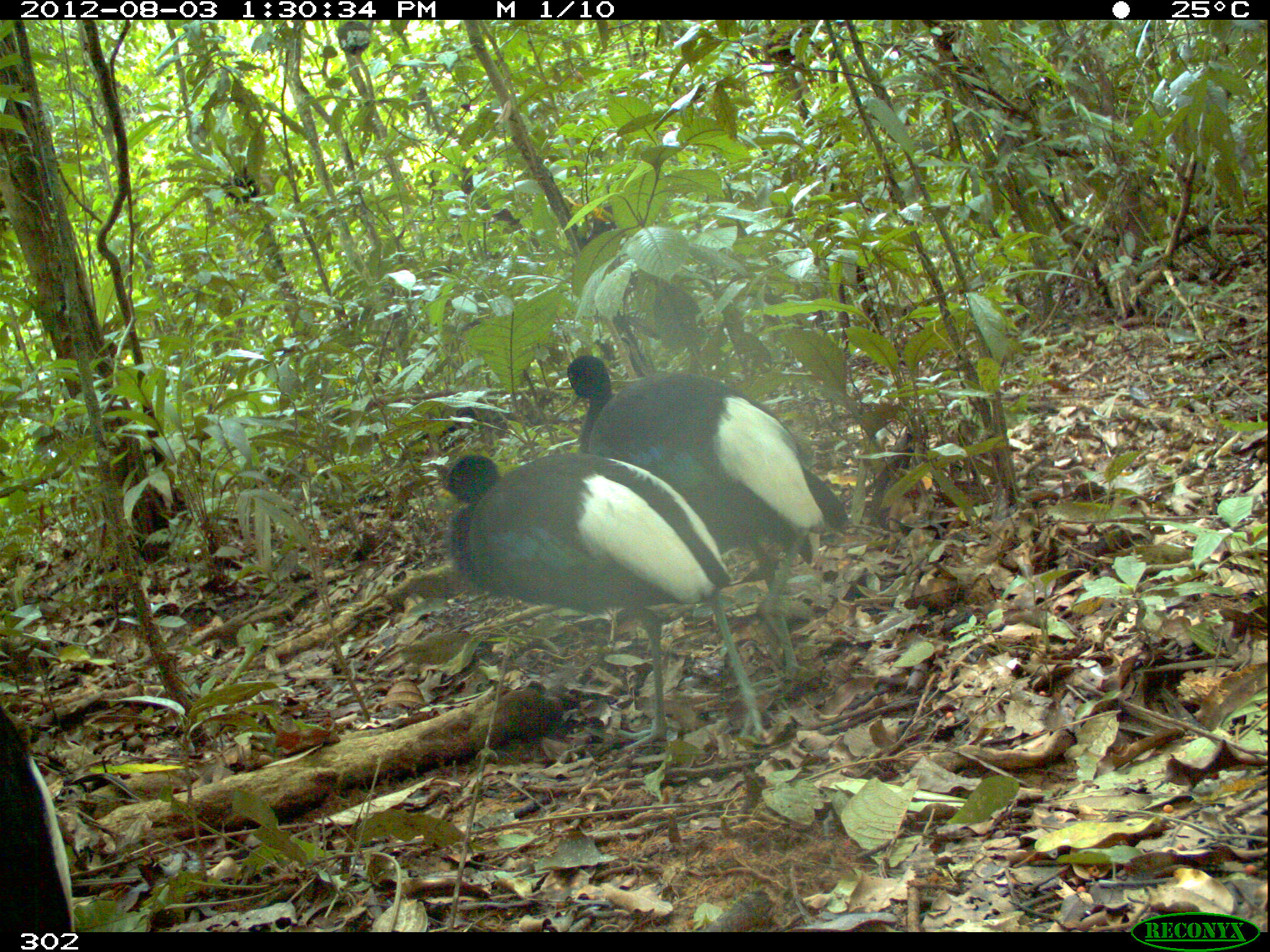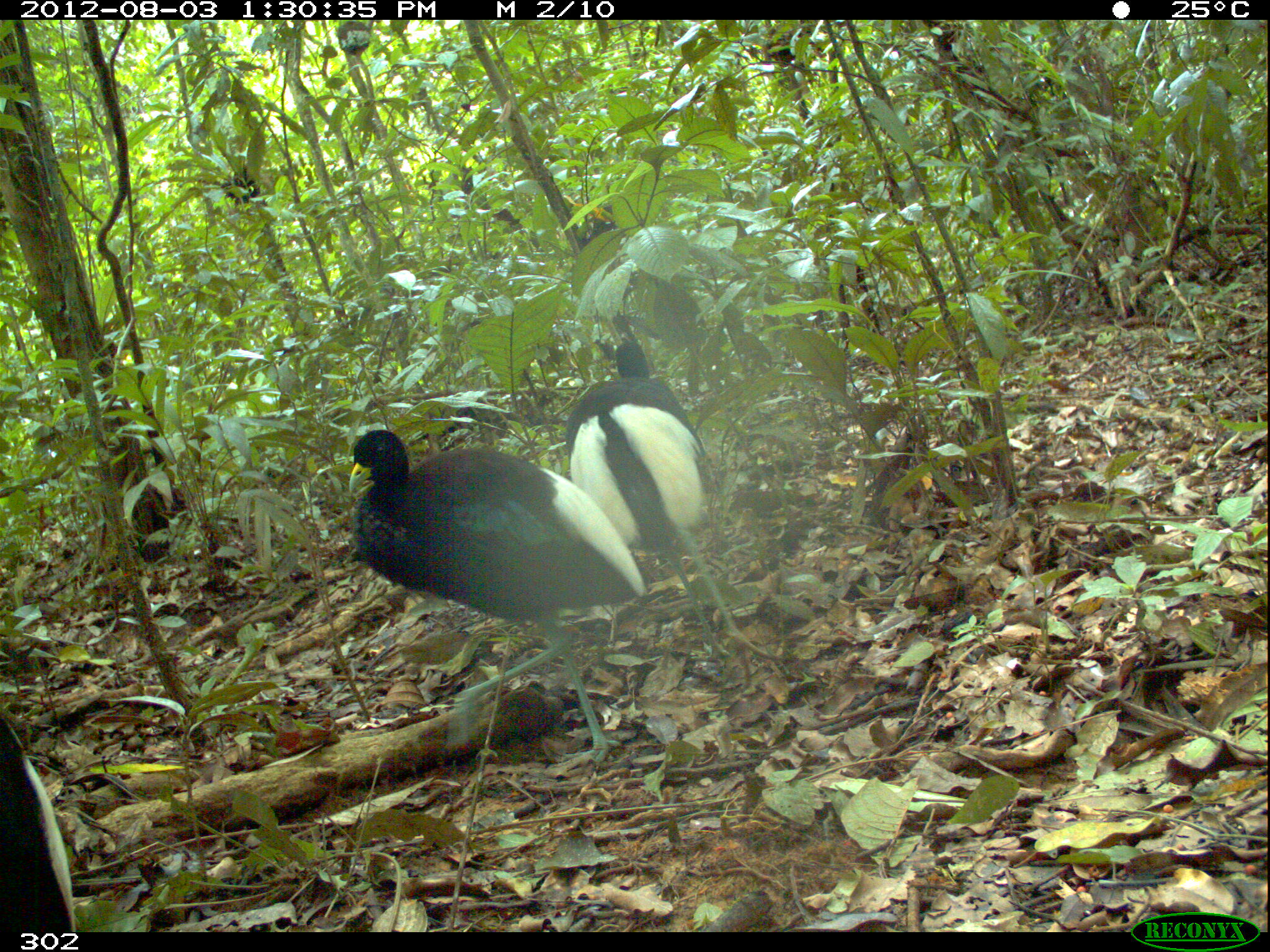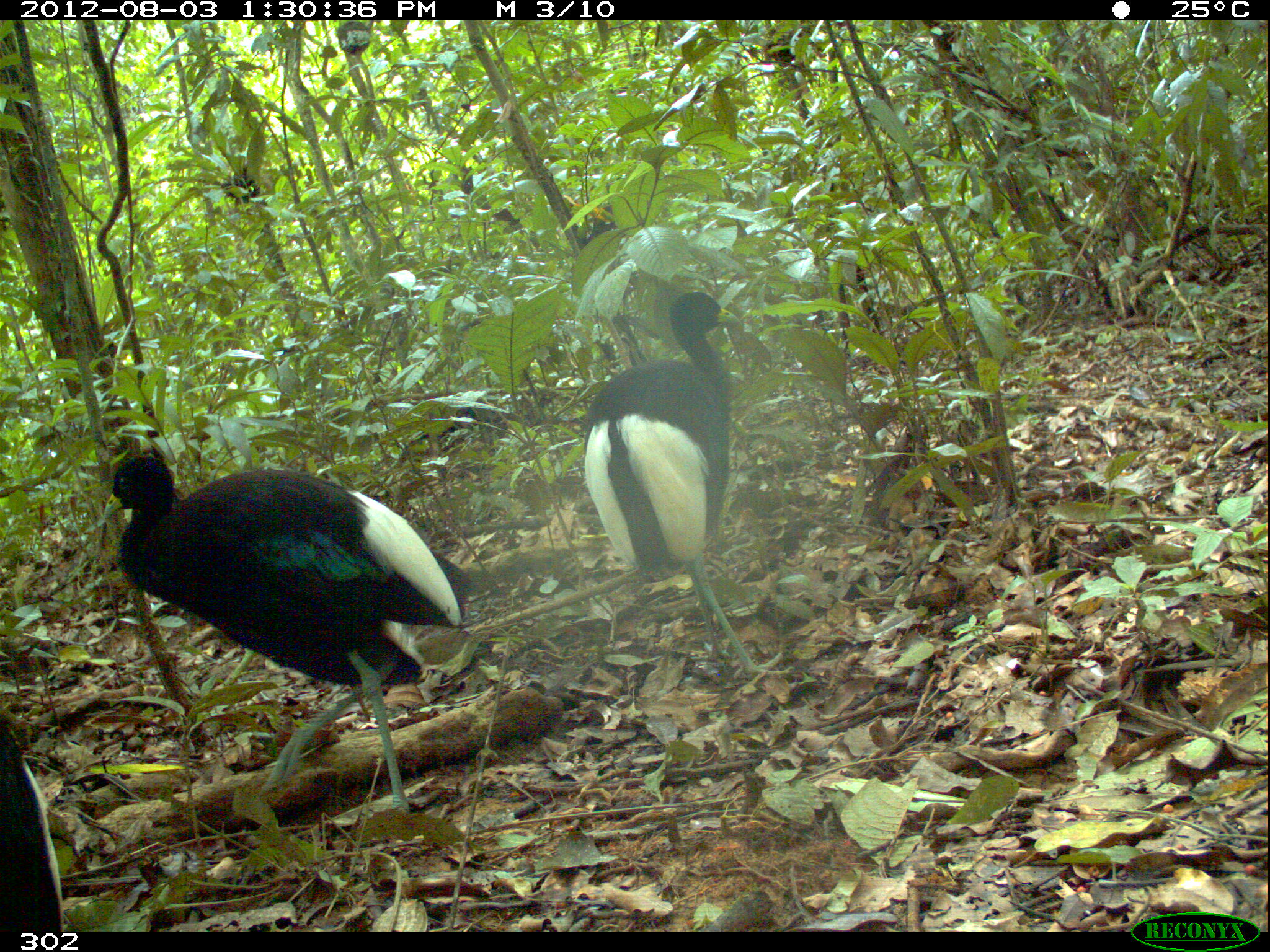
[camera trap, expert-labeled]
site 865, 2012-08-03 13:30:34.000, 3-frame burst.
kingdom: Animalia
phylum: Chordata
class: Aves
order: Gruiformes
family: Psophiidae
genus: Psophia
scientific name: Psophia leucoptera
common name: pale-winged trumpeter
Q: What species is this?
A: Psophia leucoptera (pale-winged trumpeter).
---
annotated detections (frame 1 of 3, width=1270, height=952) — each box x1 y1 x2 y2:
psophia leucoptera: 437 453 774 760; 563 349 851 680; 0 701 78 931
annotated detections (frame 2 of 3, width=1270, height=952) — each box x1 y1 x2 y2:
psophia leucoptera: 345 424 649 770; 564 335 781 689; 0 713 80 931